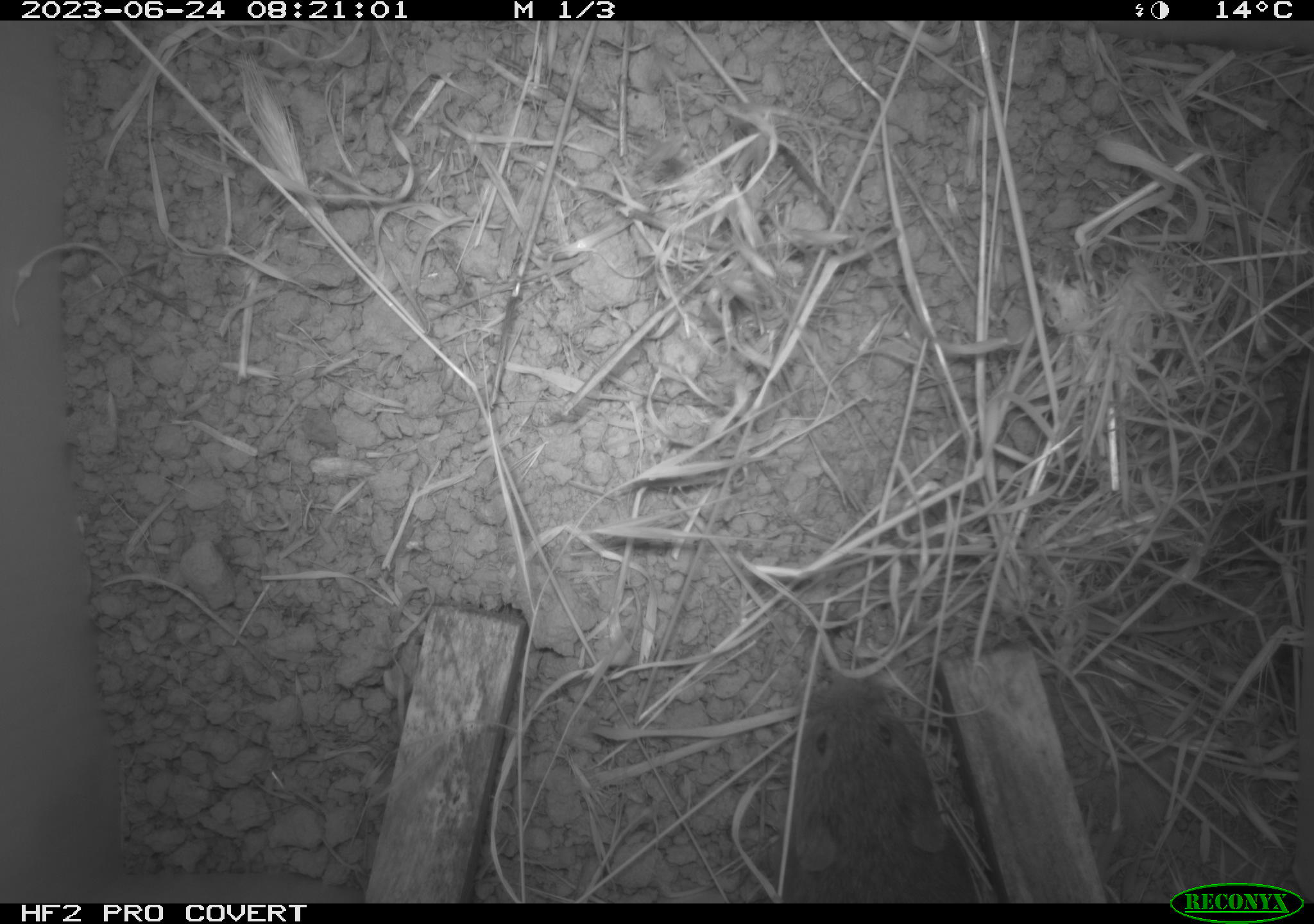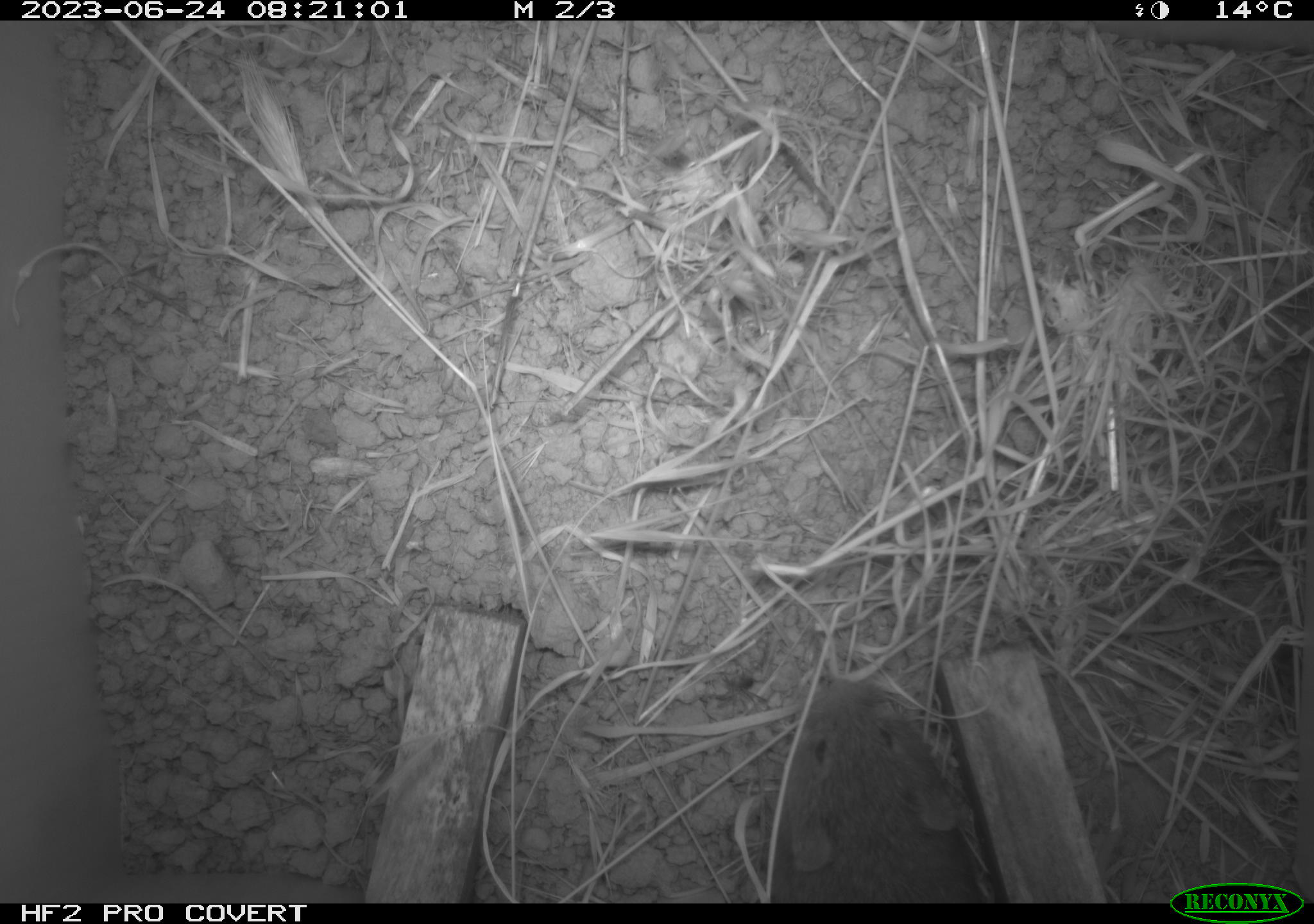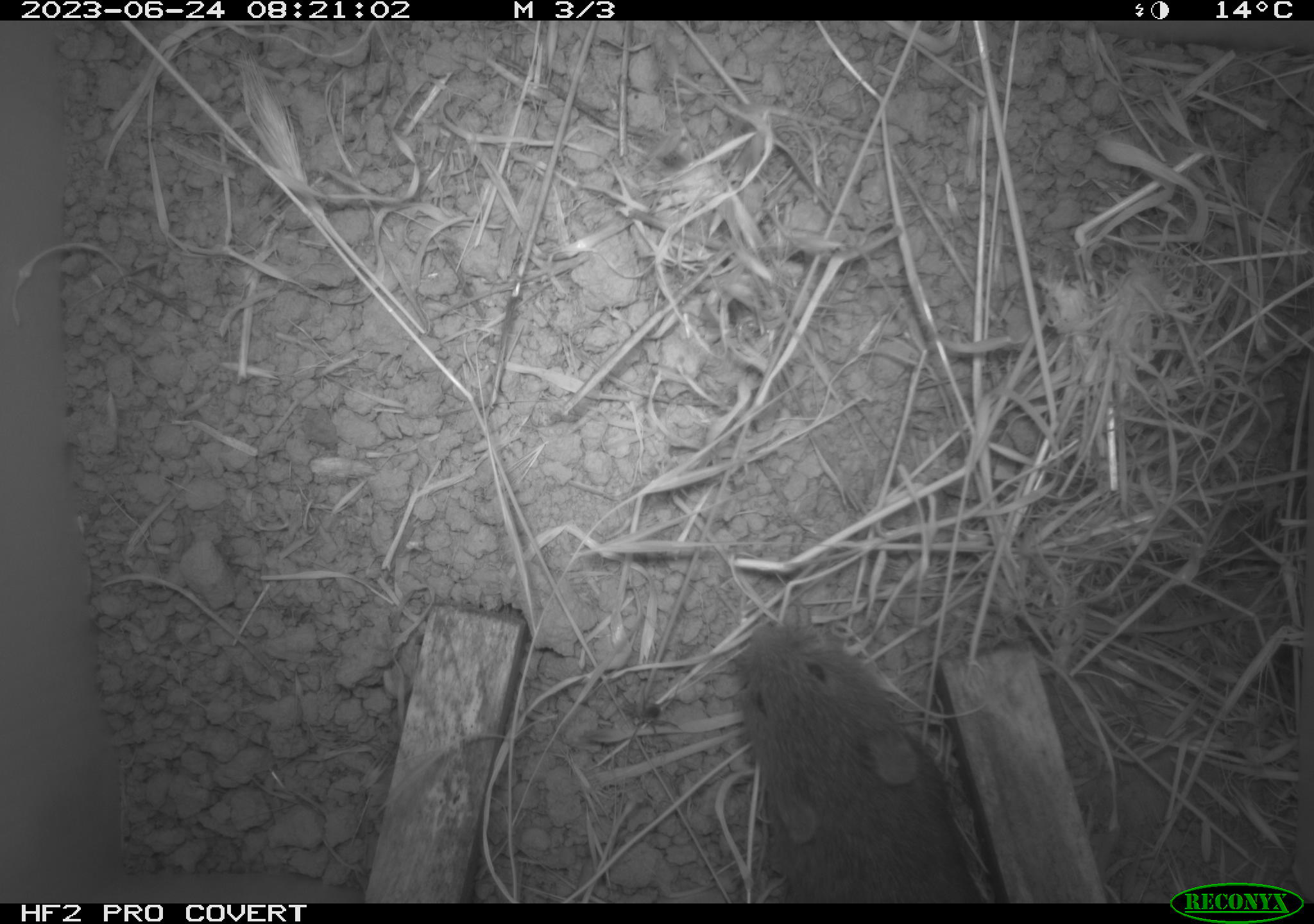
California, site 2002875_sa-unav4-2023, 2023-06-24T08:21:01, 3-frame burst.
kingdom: Animalia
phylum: Chordata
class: Mammalia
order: Rodentia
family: Cricetidae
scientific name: Arvicolinae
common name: voles, lemmings, and muskrats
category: arvicolinae subfamily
Arvicolinae subfamily (voles, lemmings, and muskrats) (Arvicolinae).